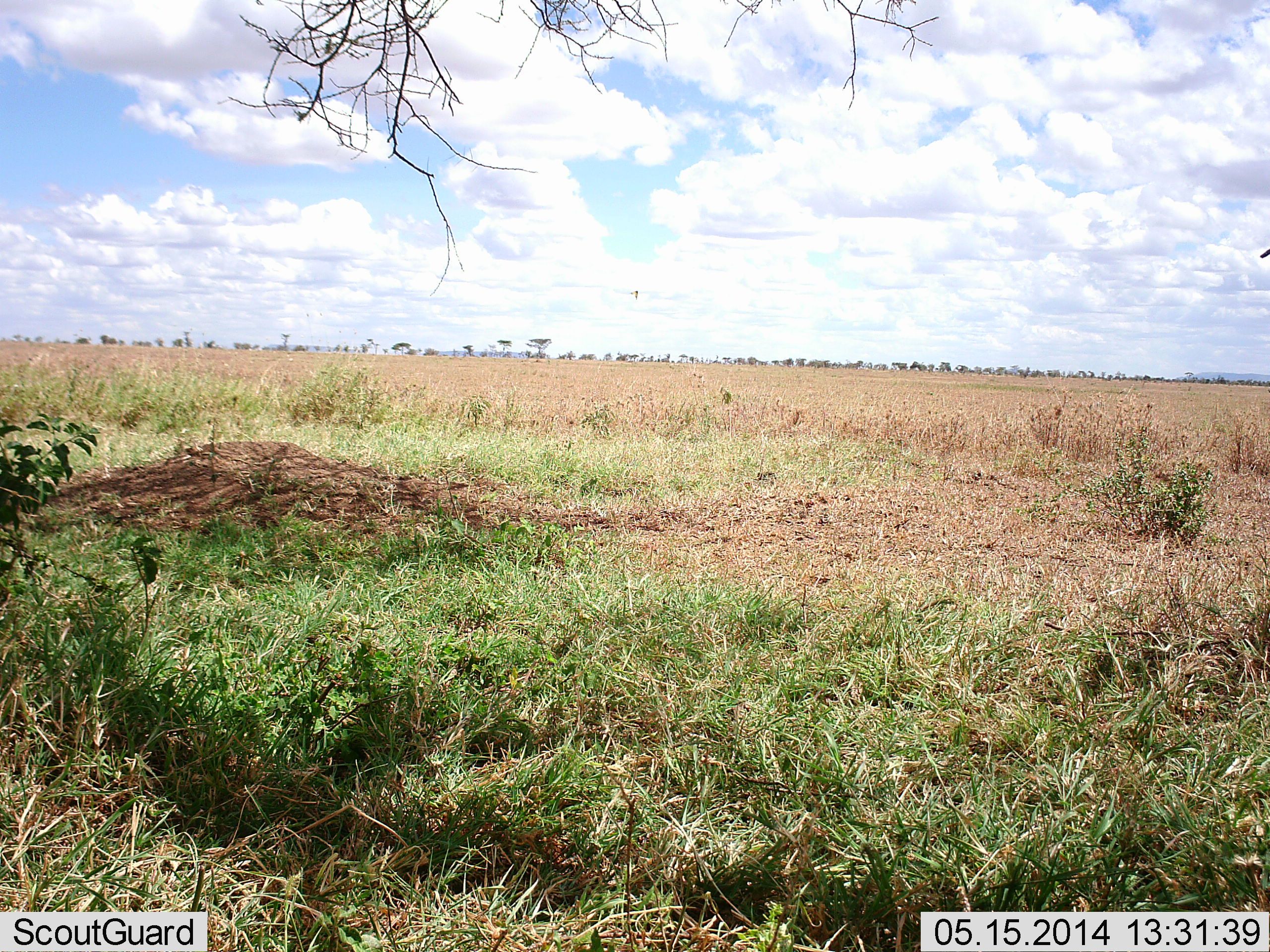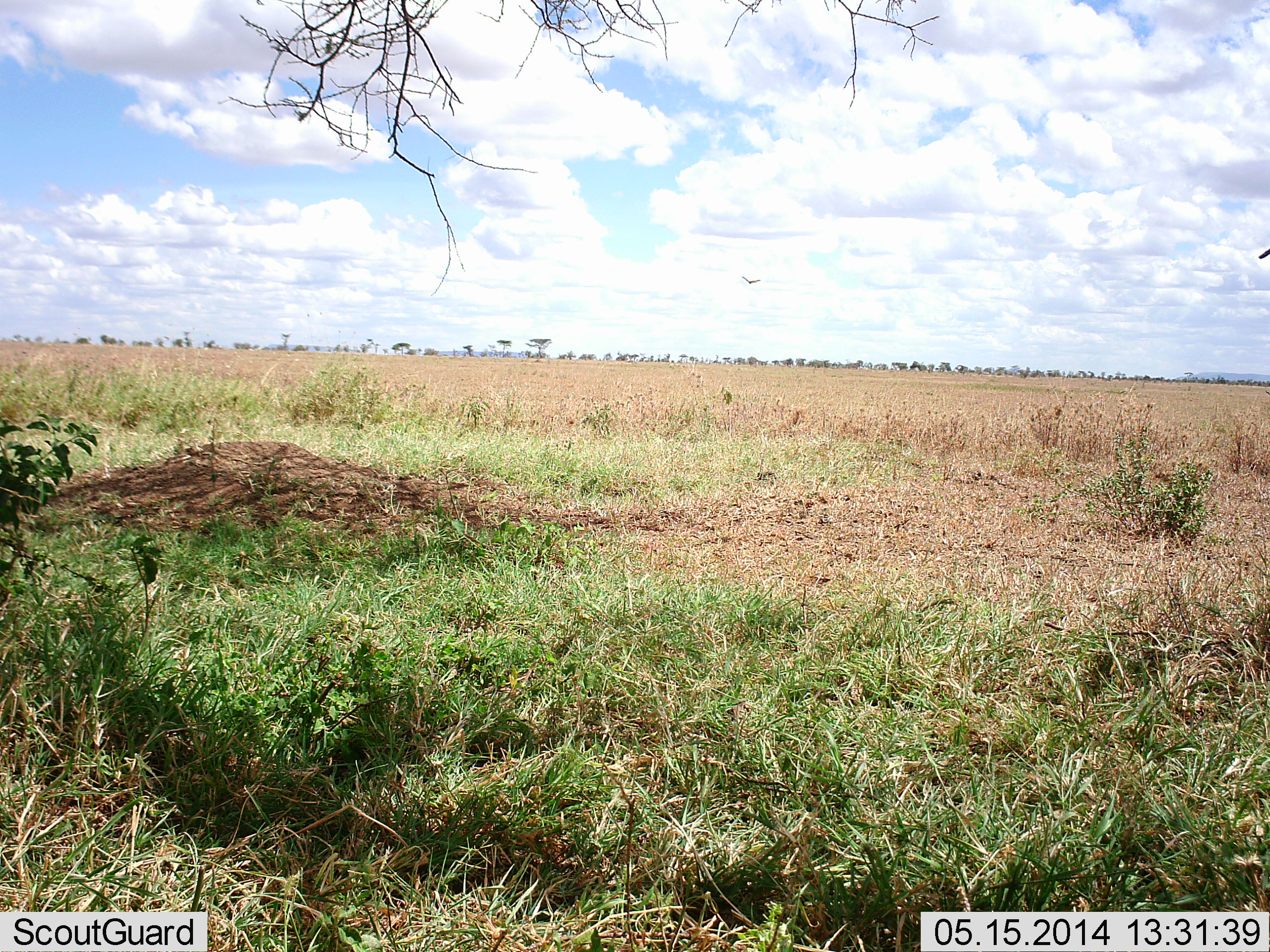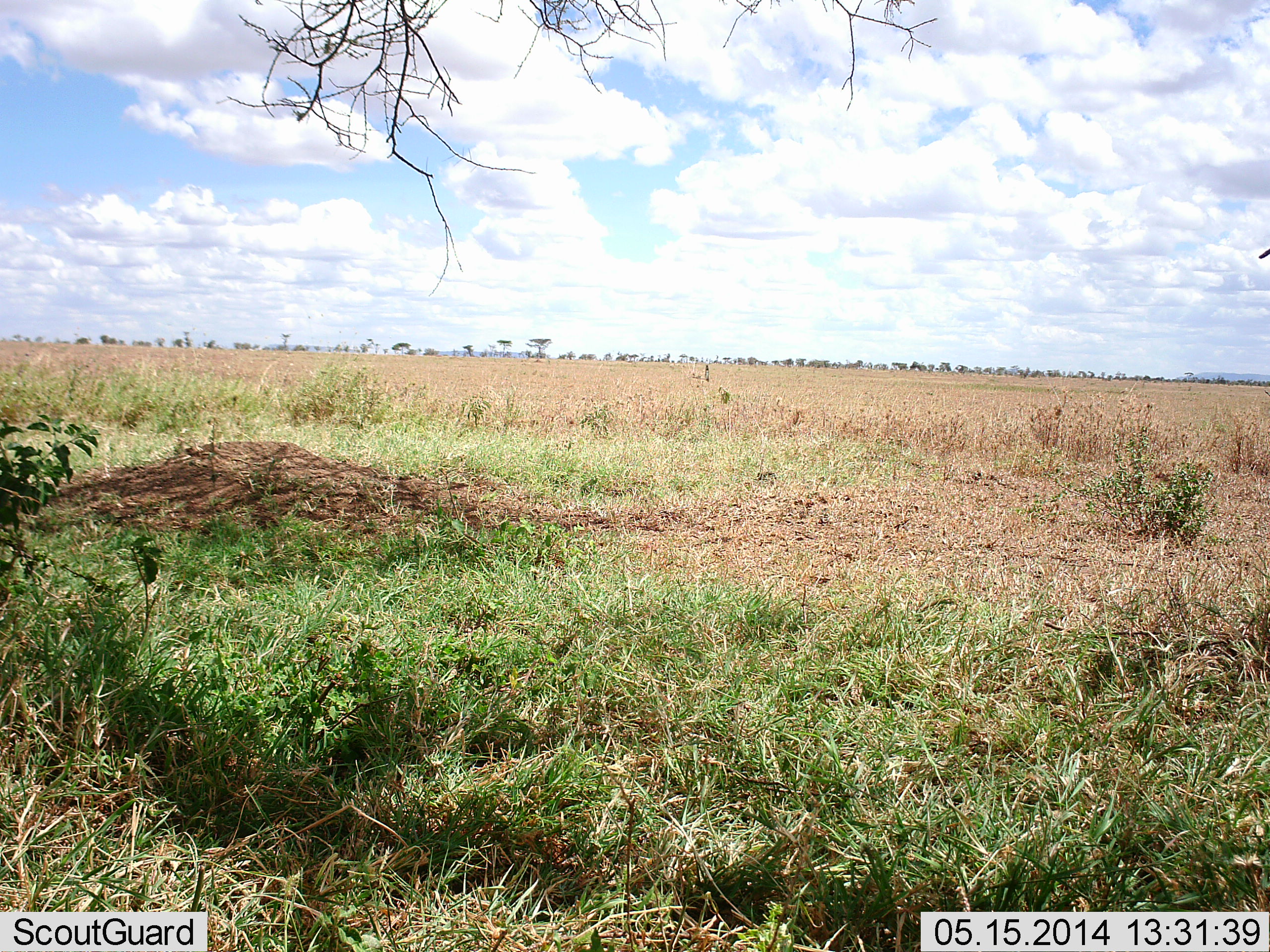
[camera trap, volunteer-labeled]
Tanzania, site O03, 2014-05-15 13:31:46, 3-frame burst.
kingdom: Animalia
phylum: Chordata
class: Aves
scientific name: Aves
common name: bird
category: otherbird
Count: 1.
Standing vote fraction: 0%.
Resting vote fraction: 0%.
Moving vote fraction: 100%.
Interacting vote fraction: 0%.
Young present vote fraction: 0%.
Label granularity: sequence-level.